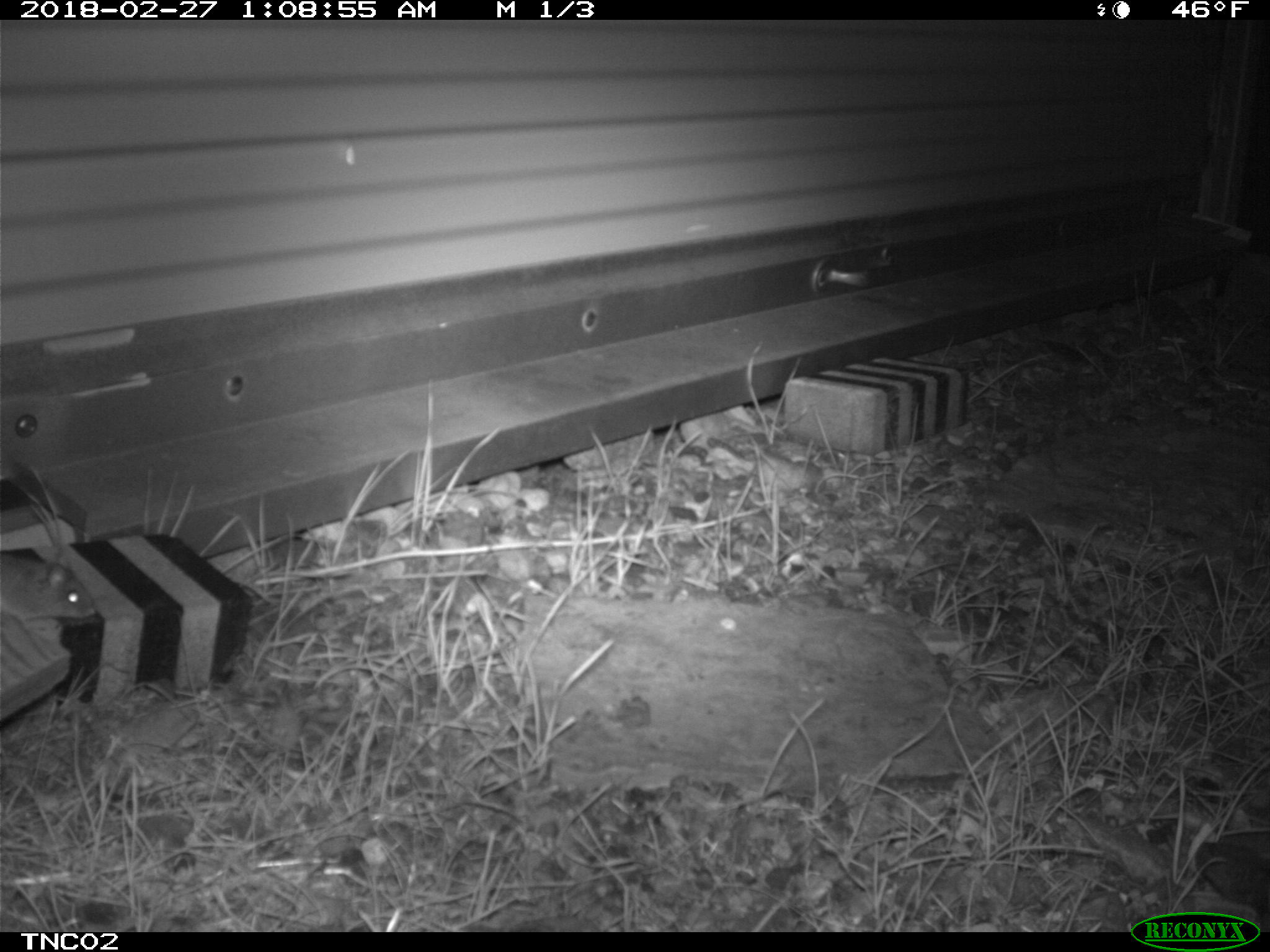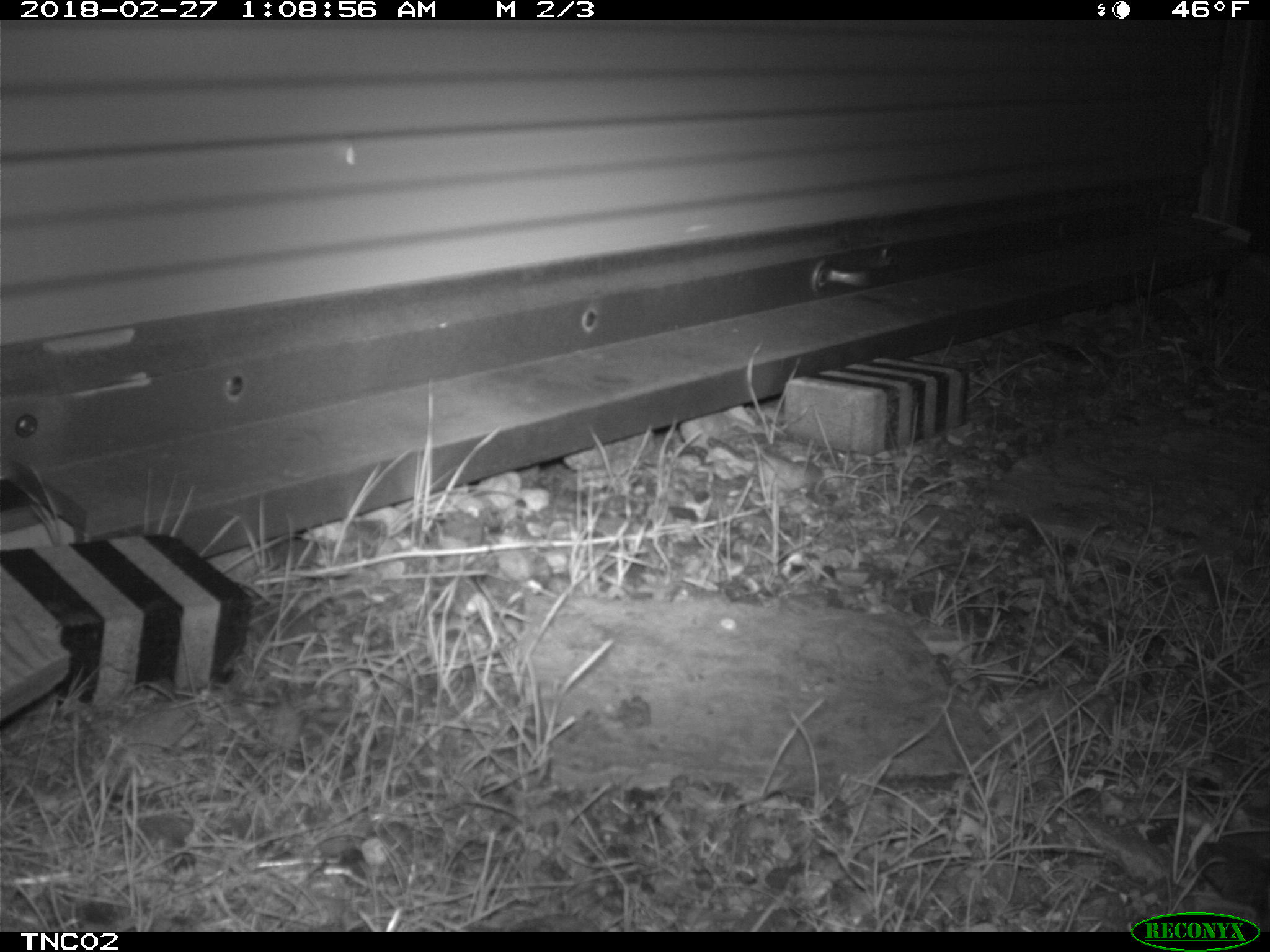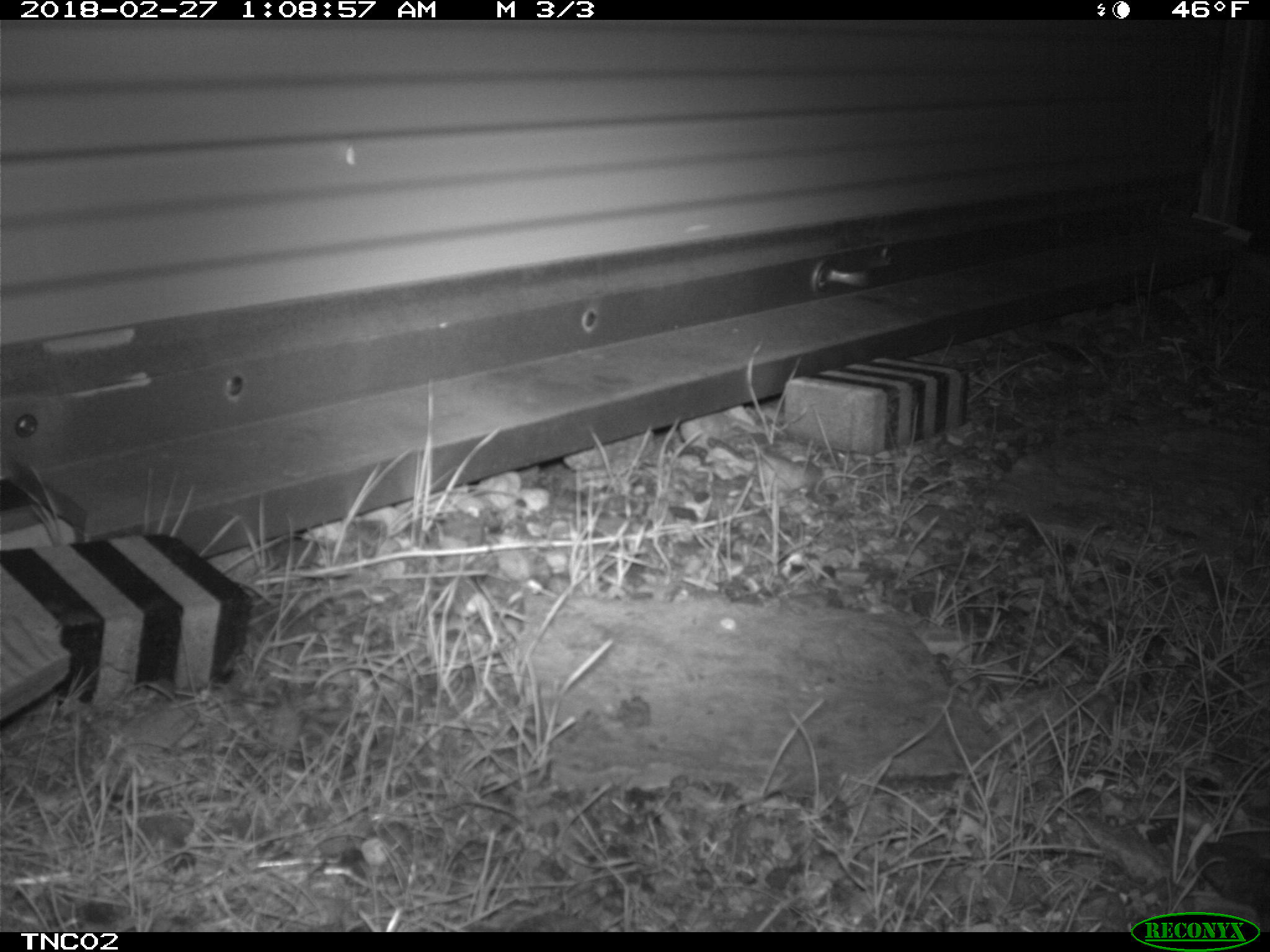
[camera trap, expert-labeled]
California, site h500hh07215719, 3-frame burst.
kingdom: Animalia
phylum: Chordata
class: Mammalia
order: Rodentia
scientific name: Rodentia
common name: rodent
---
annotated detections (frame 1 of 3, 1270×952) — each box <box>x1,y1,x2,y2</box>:
rodent: <box>0,553,95,624</box>